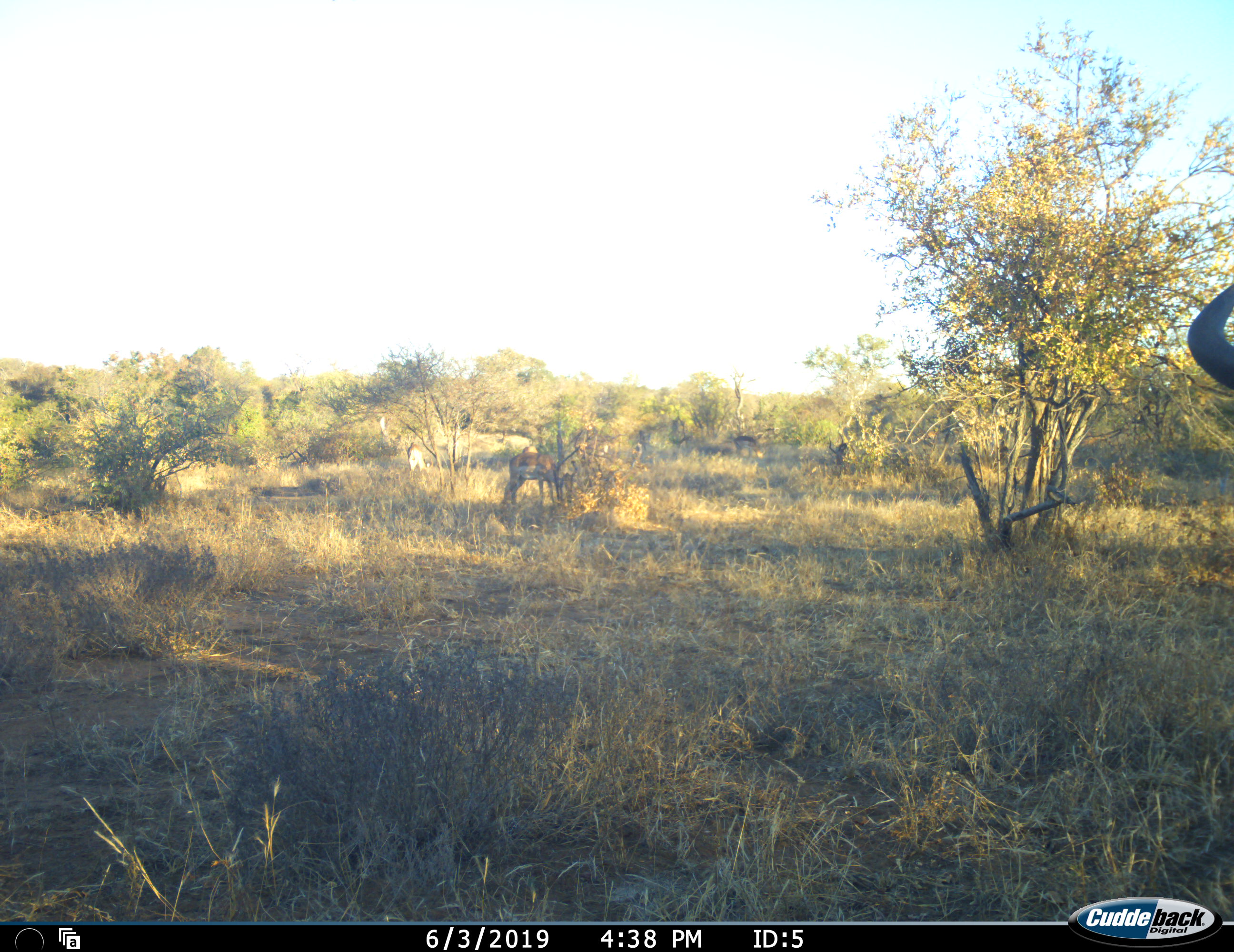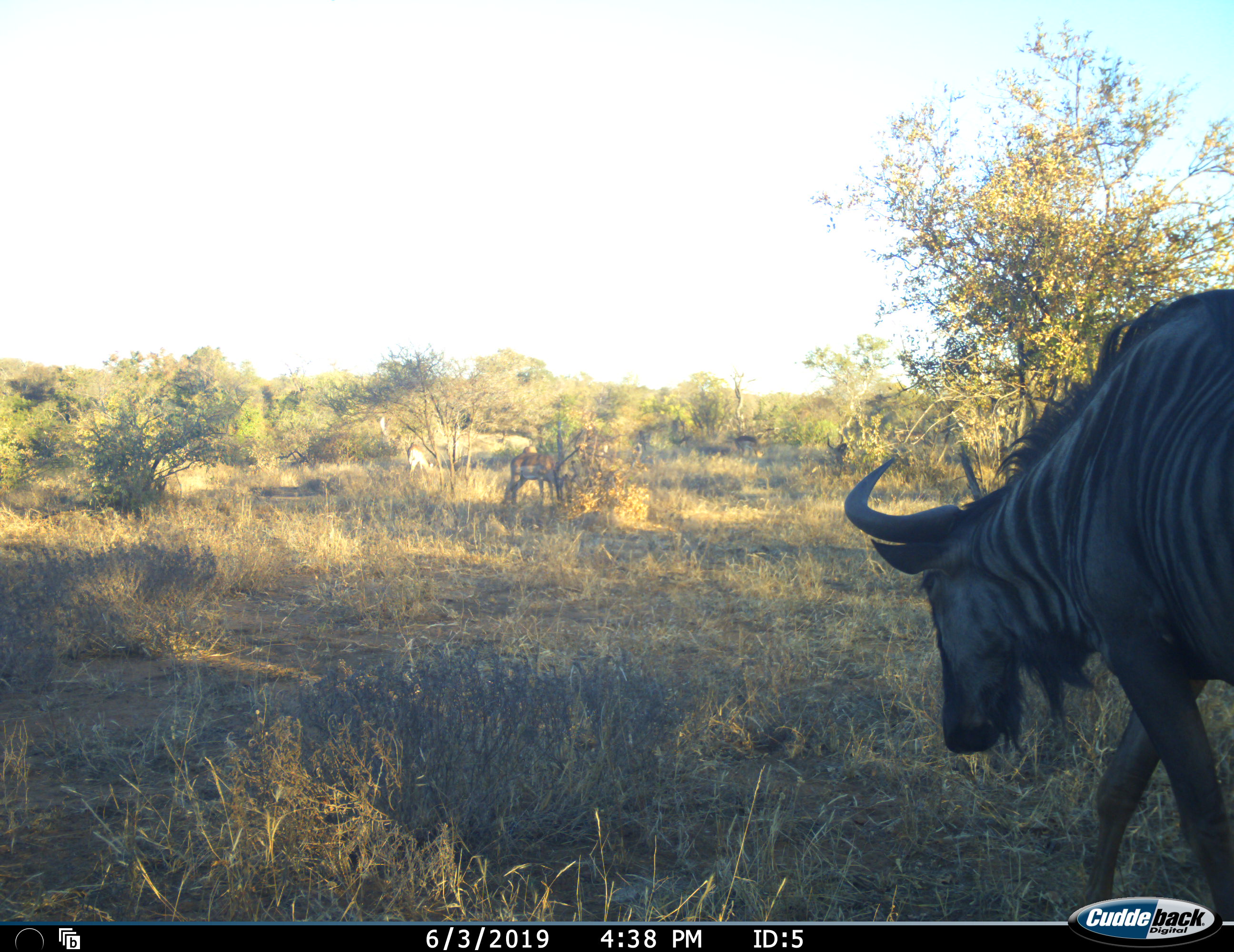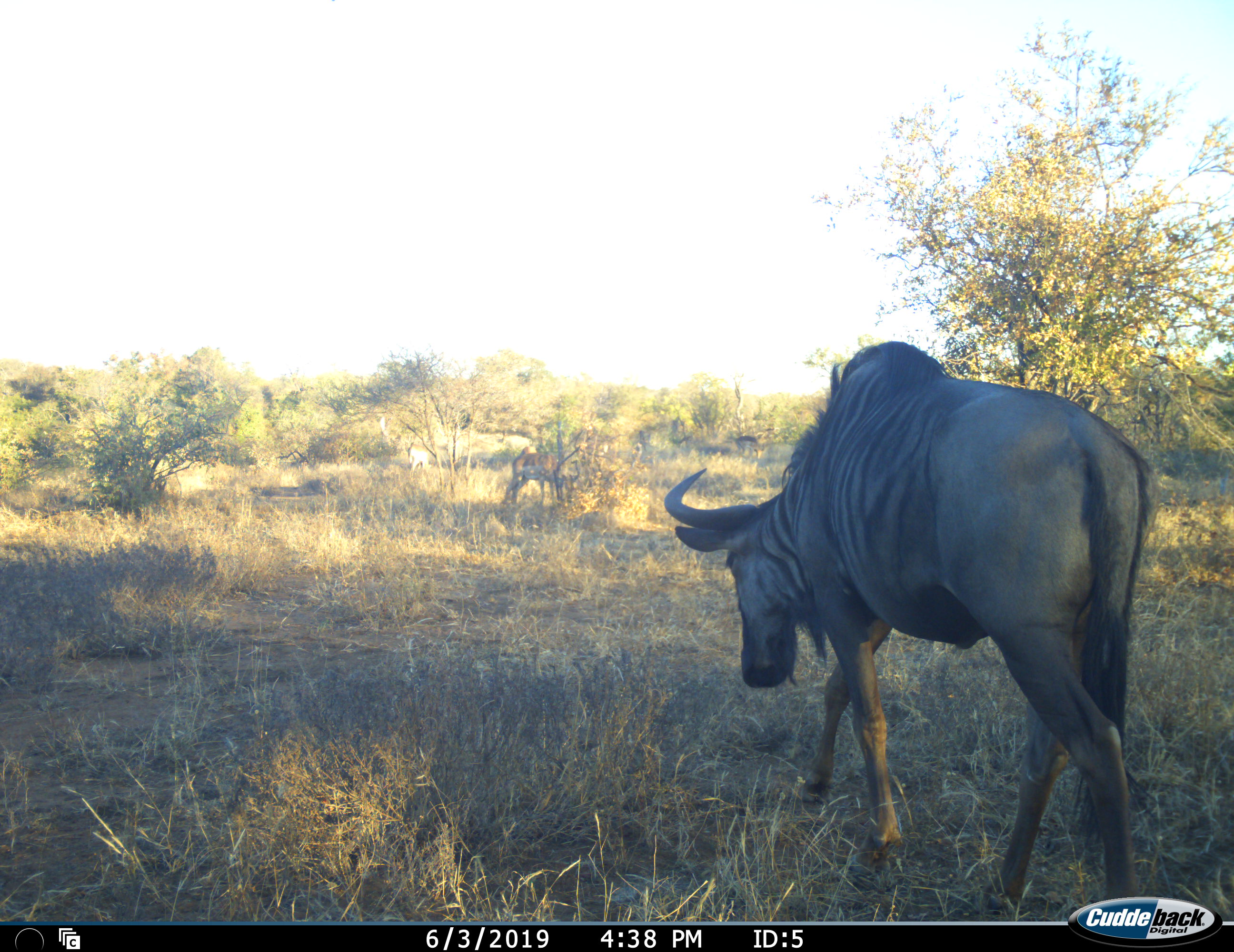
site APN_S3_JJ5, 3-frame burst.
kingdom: Animalia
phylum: Chordata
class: Mammalia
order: Artiodactyla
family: Bovidae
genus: Connochaetes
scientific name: Connochaetes taurinus taurinus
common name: blue wildebeest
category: wildebeestblue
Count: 1.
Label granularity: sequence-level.